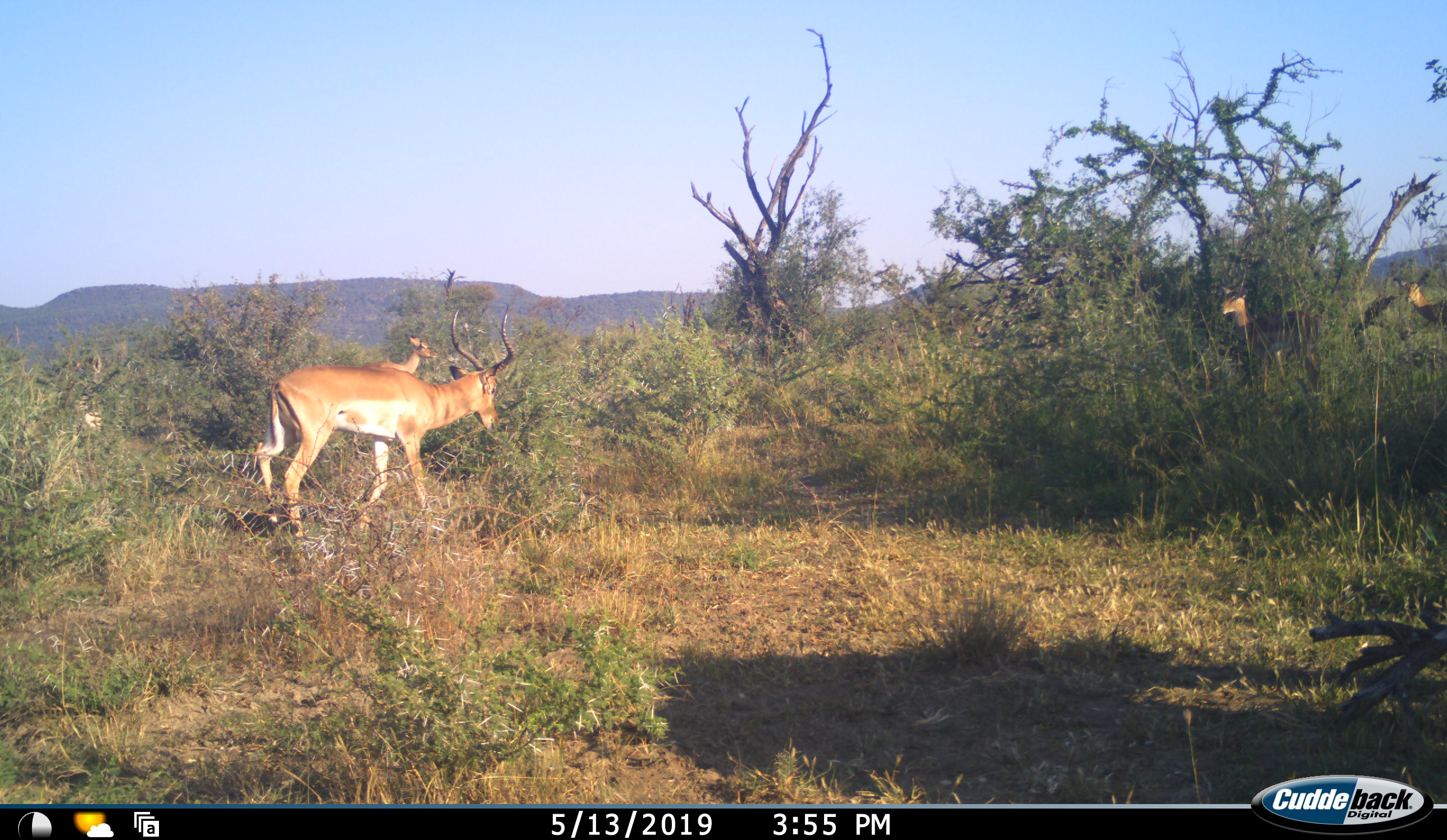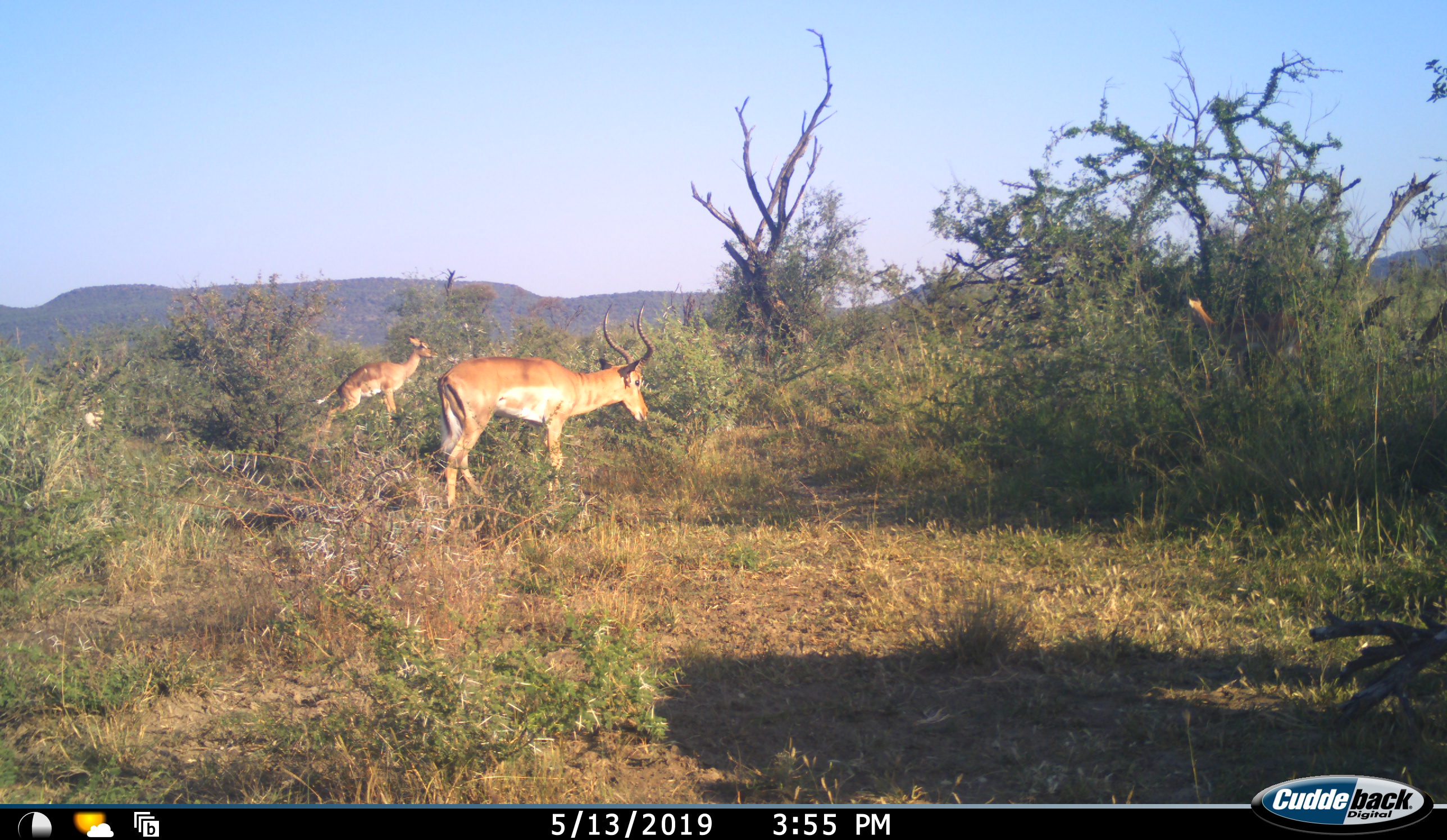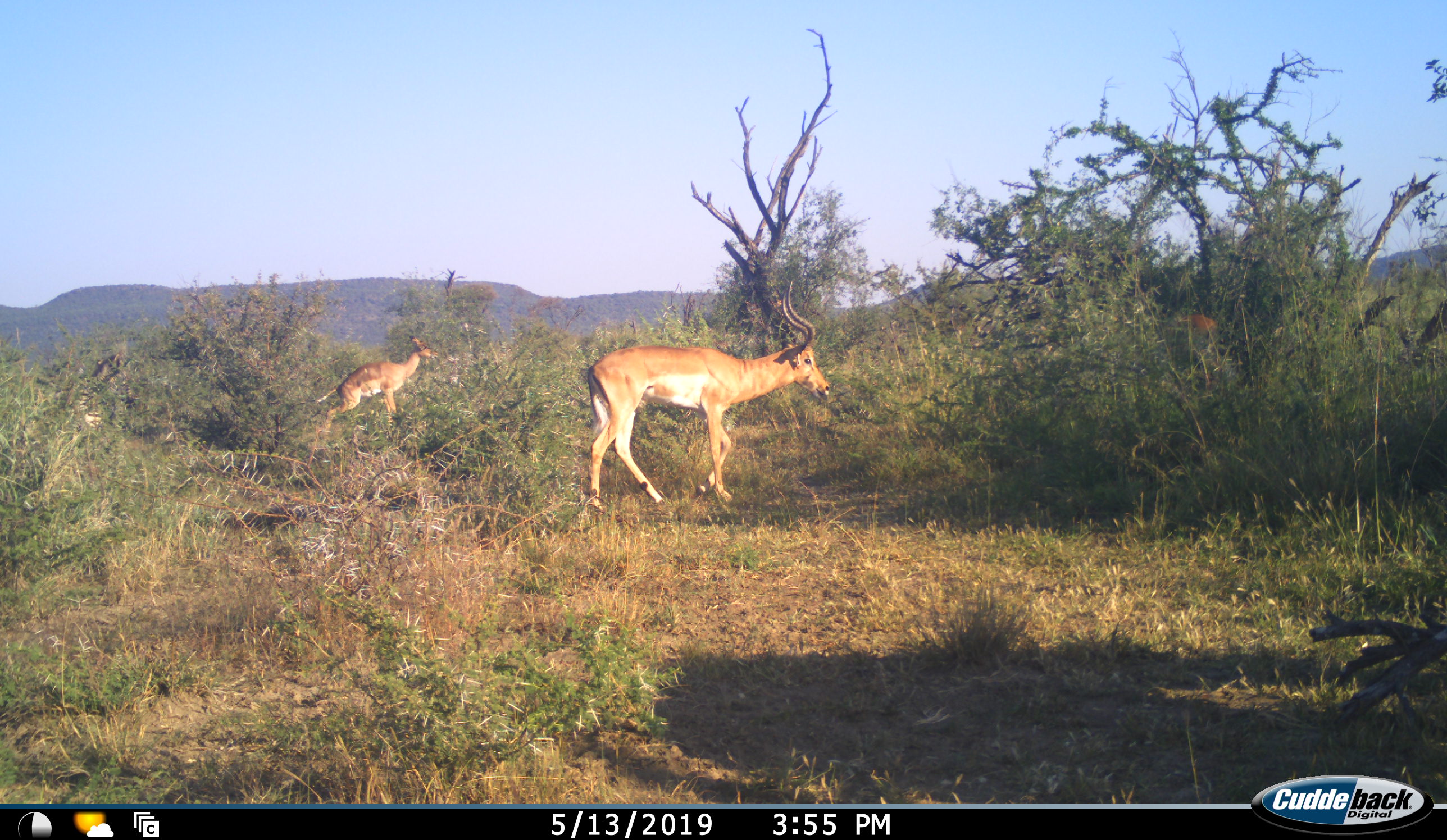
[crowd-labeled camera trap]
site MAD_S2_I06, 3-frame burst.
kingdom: Animalia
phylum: Chordata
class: Mammalia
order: Artiodactyla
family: Bovidae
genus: Aepyceros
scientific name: Aepyceros melampus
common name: impala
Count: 4.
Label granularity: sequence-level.